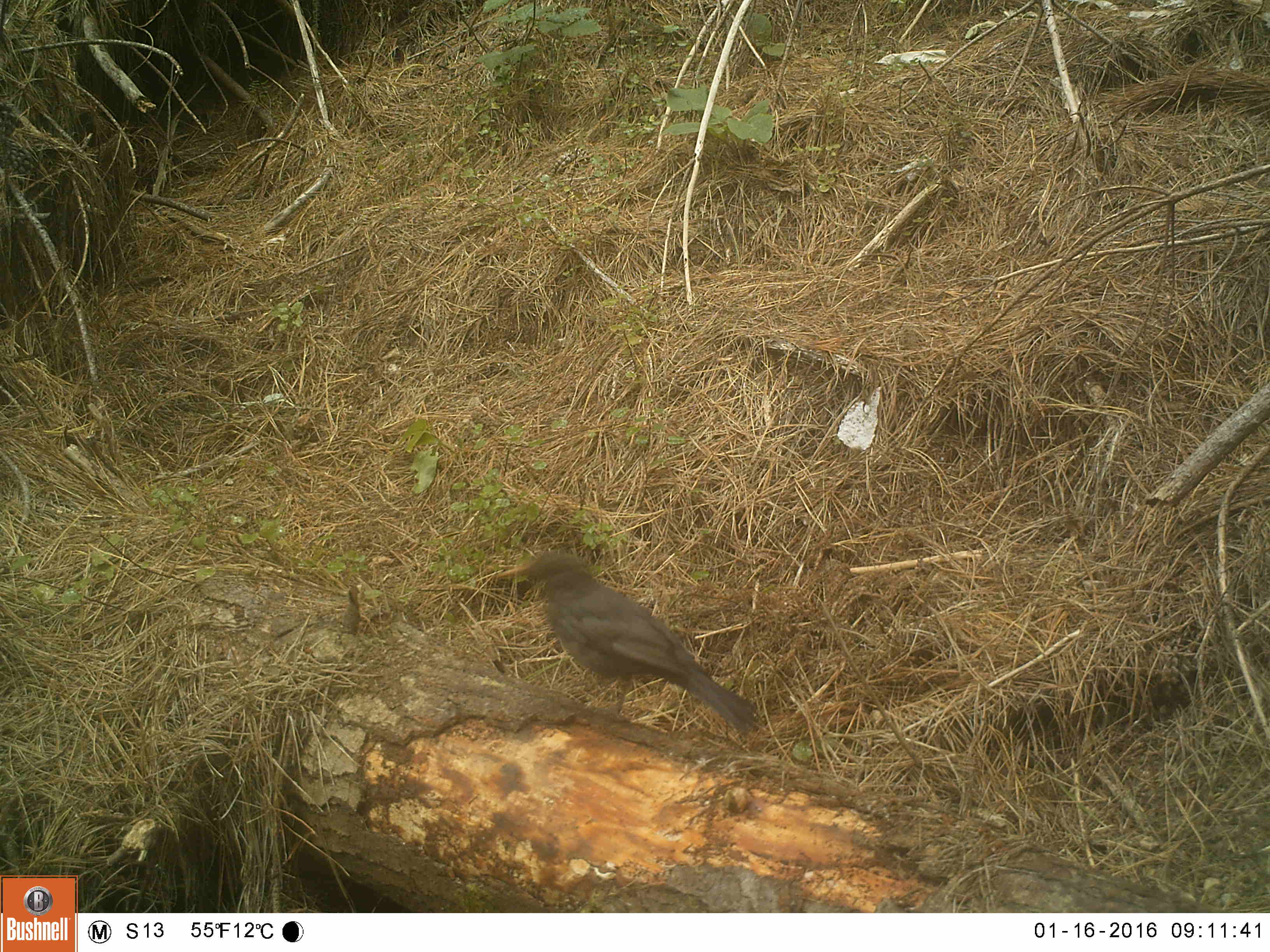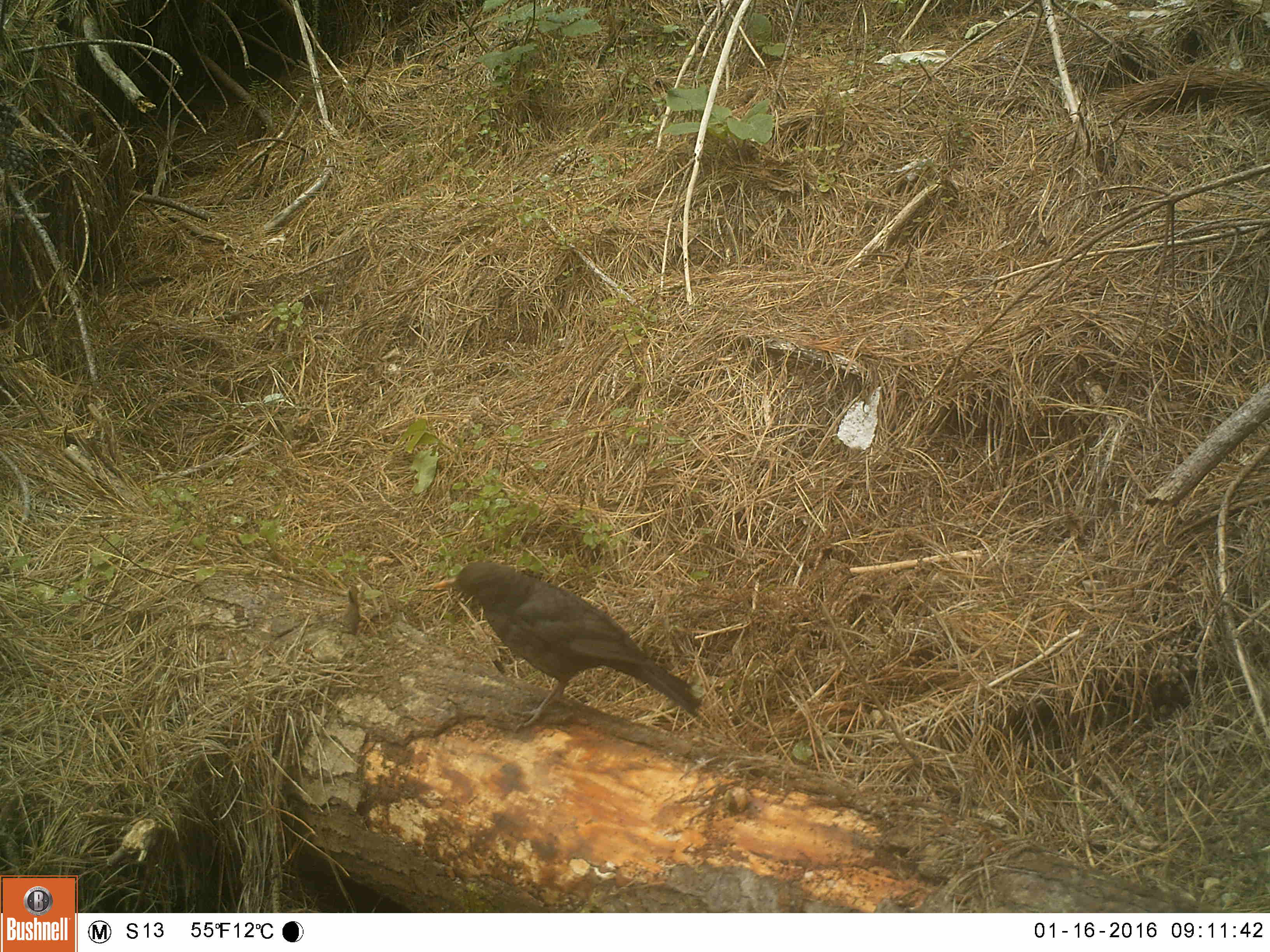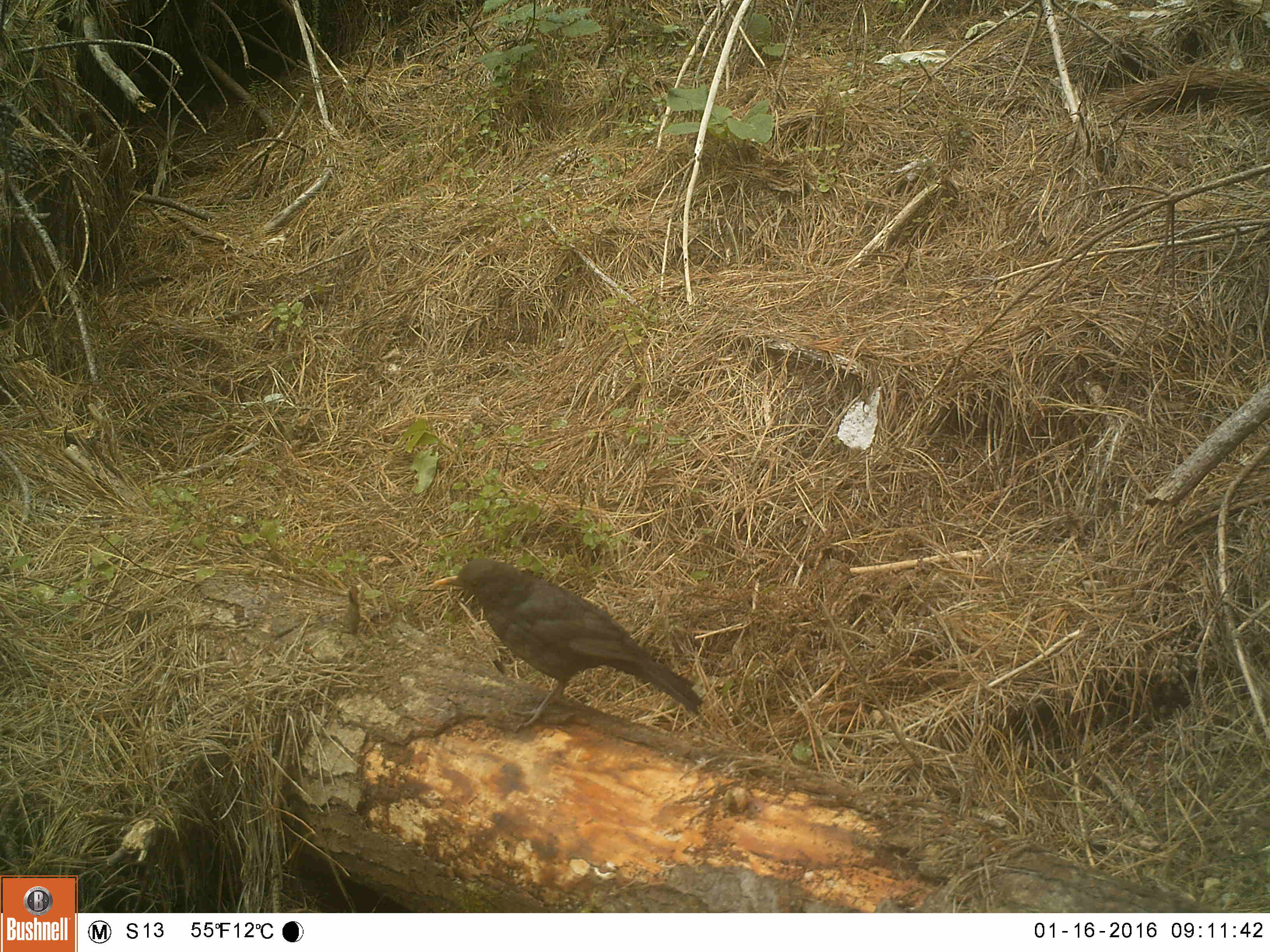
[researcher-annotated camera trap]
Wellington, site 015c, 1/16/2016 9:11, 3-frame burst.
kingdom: Animalia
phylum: Chordata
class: Aves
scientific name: Aves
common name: bird